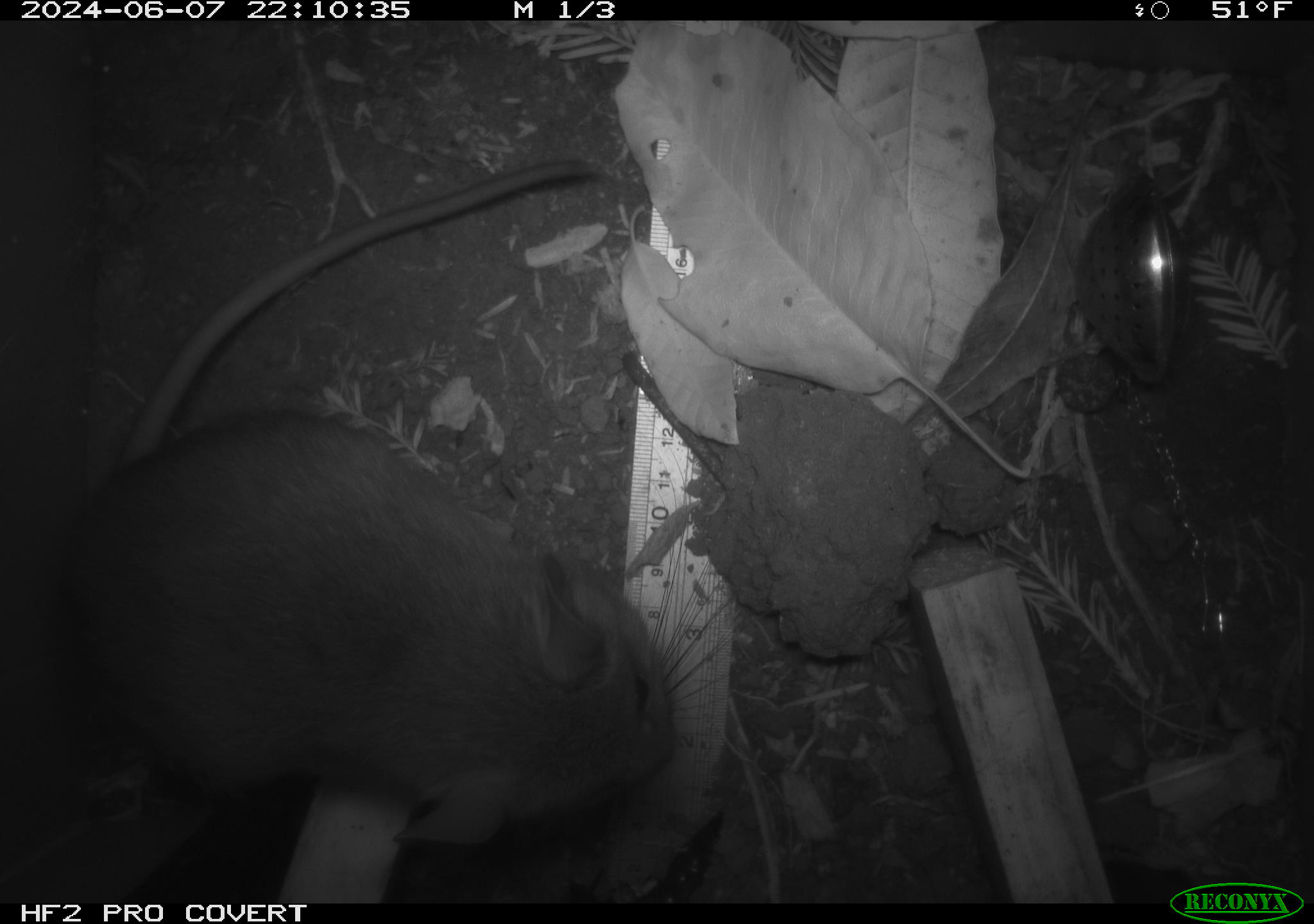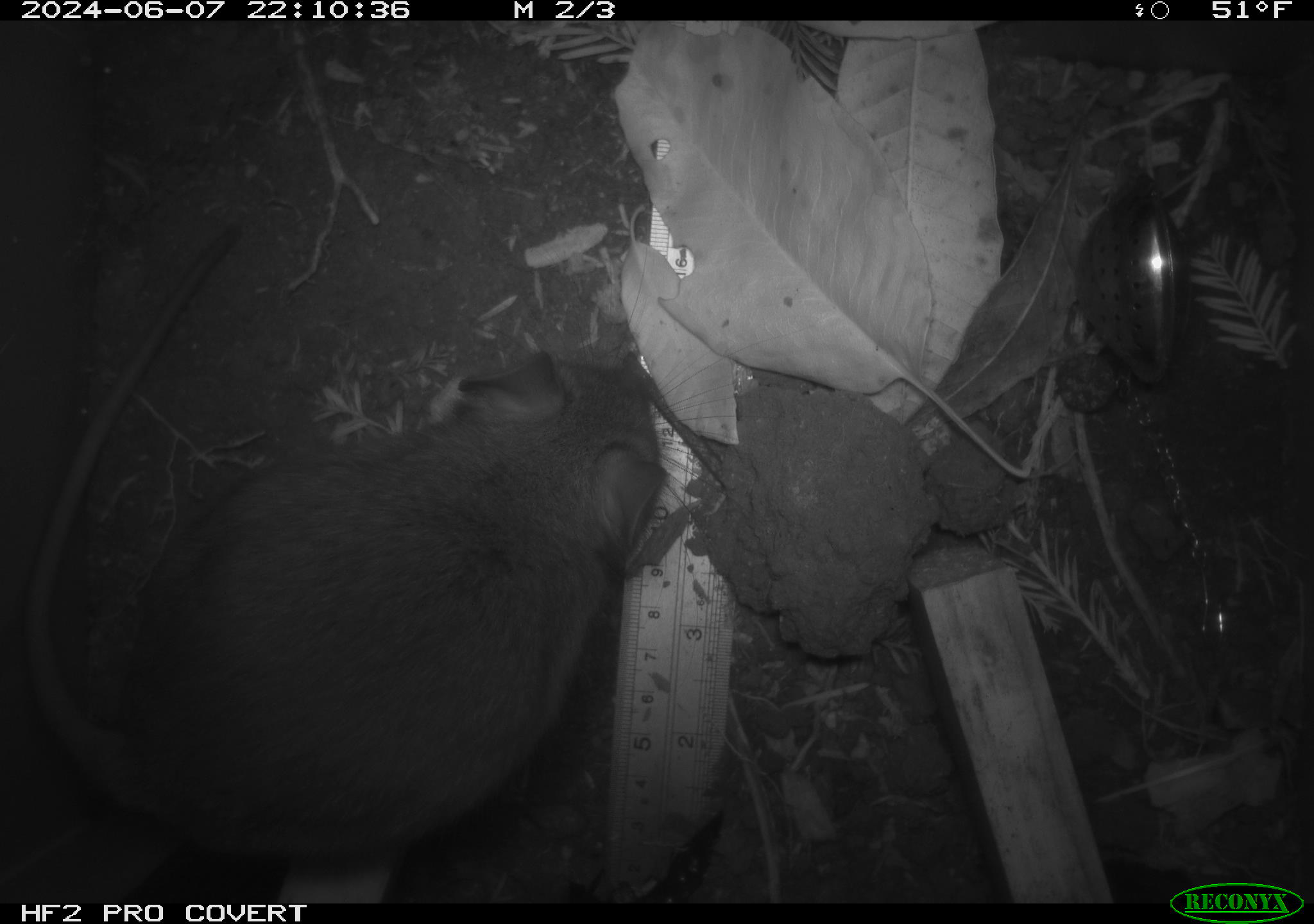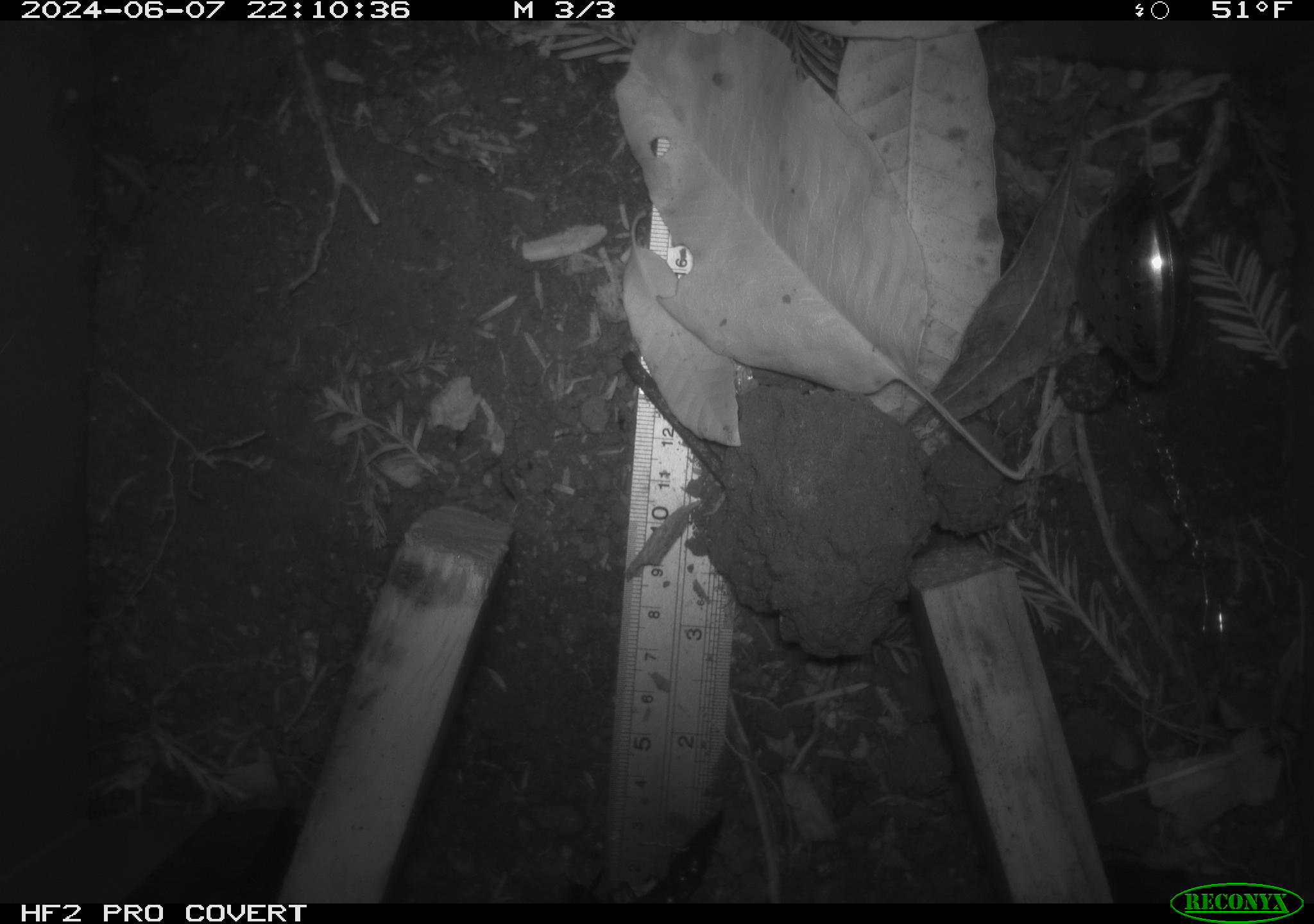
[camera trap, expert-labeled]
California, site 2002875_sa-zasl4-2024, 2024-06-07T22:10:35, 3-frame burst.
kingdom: Animalia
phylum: Chordata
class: Mammalia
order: Rodentia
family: Cricetidae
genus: Neotoma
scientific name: Neotoma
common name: pack rat or woodrat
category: neotoma species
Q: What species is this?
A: Neotoma species (pack rat or woodrat) (Neotoma).